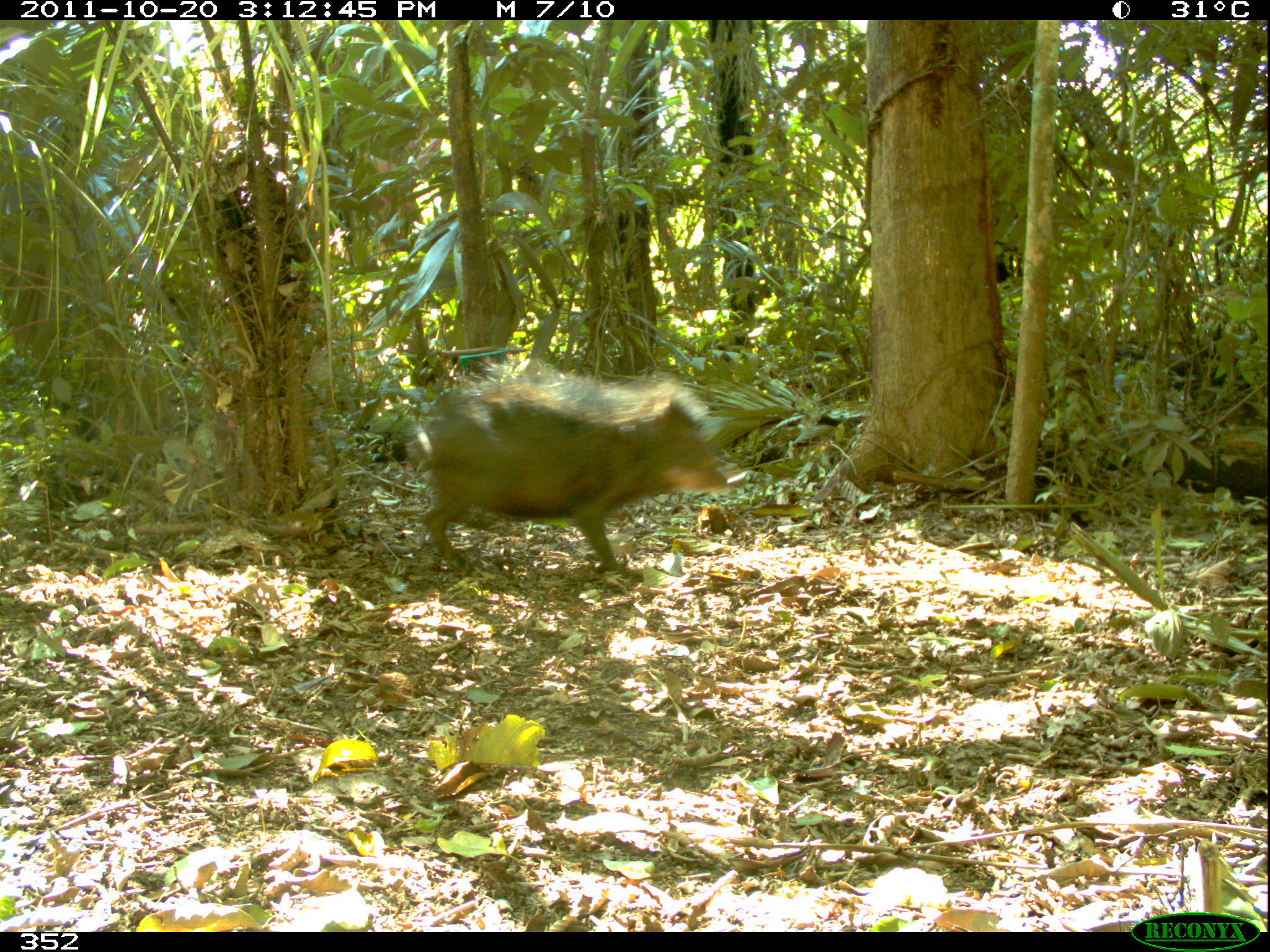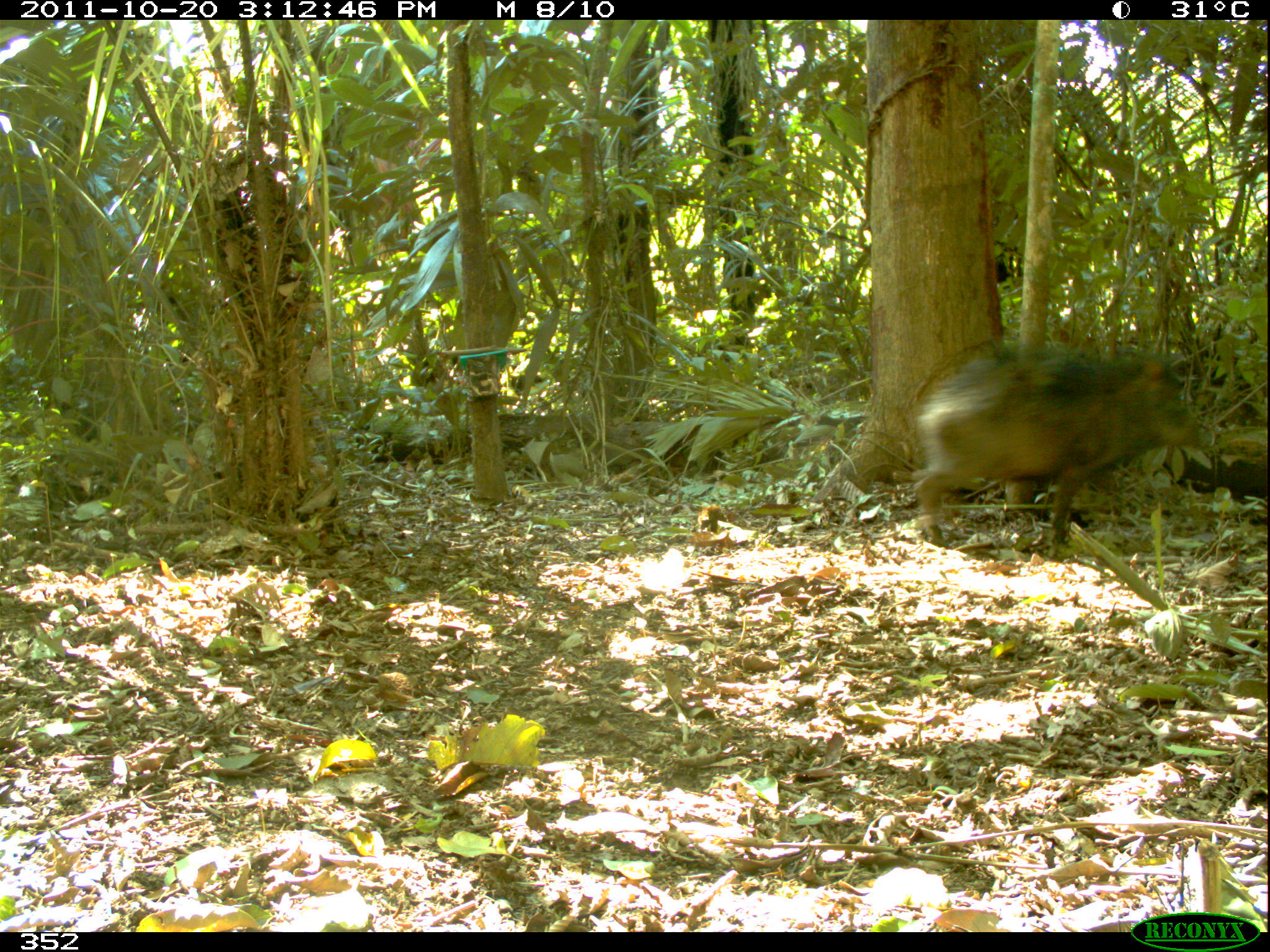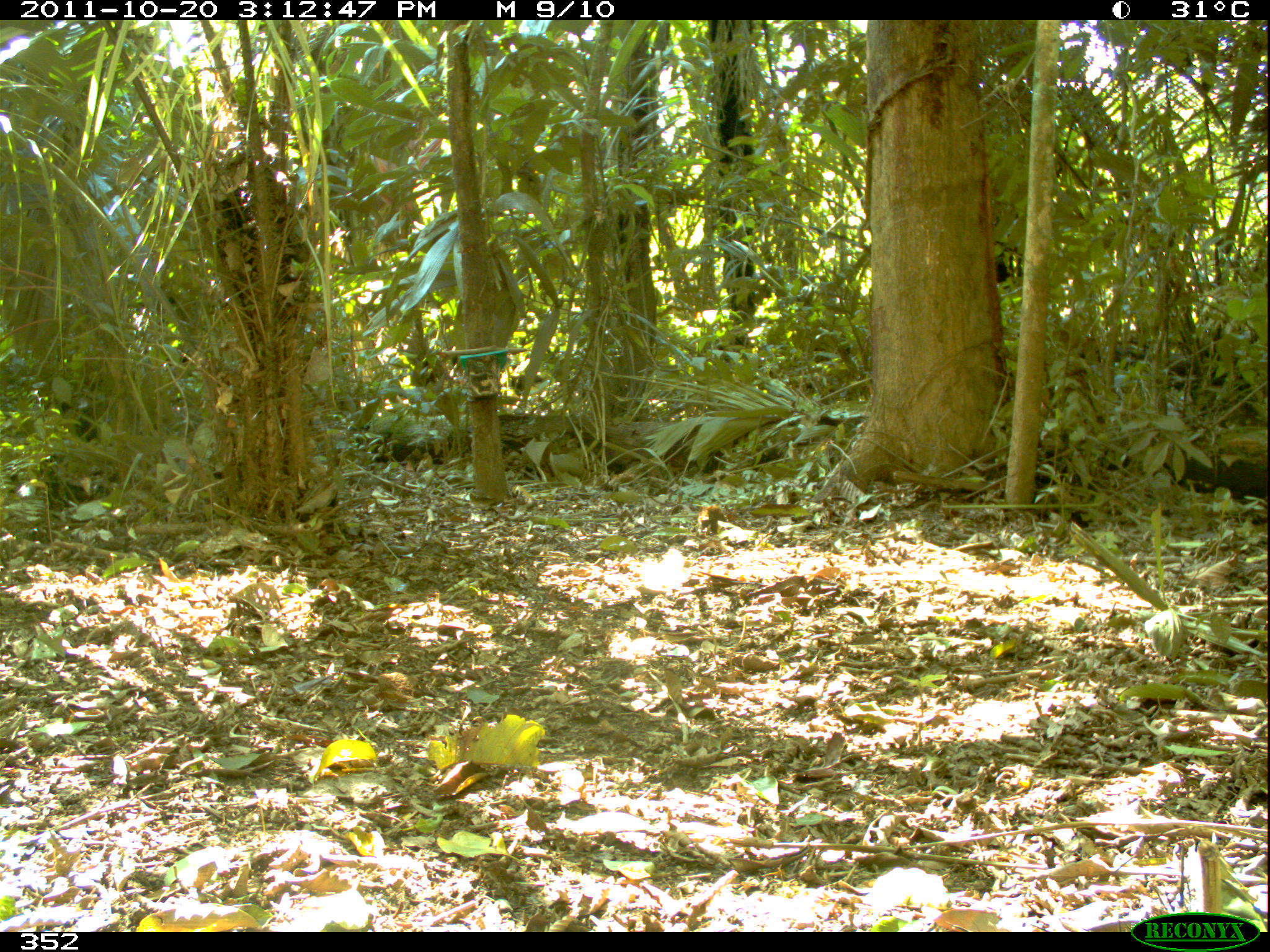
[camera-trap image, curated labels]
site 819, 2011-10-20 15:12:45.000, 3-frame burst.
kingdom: Animalia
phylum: Chordata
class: Mammalia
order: Artiodactyla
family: Tayassuidae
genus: Tayassu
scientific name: Tayassu pecari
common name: white-lipped peccary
Tayassu pecari (white-lipped peccary).